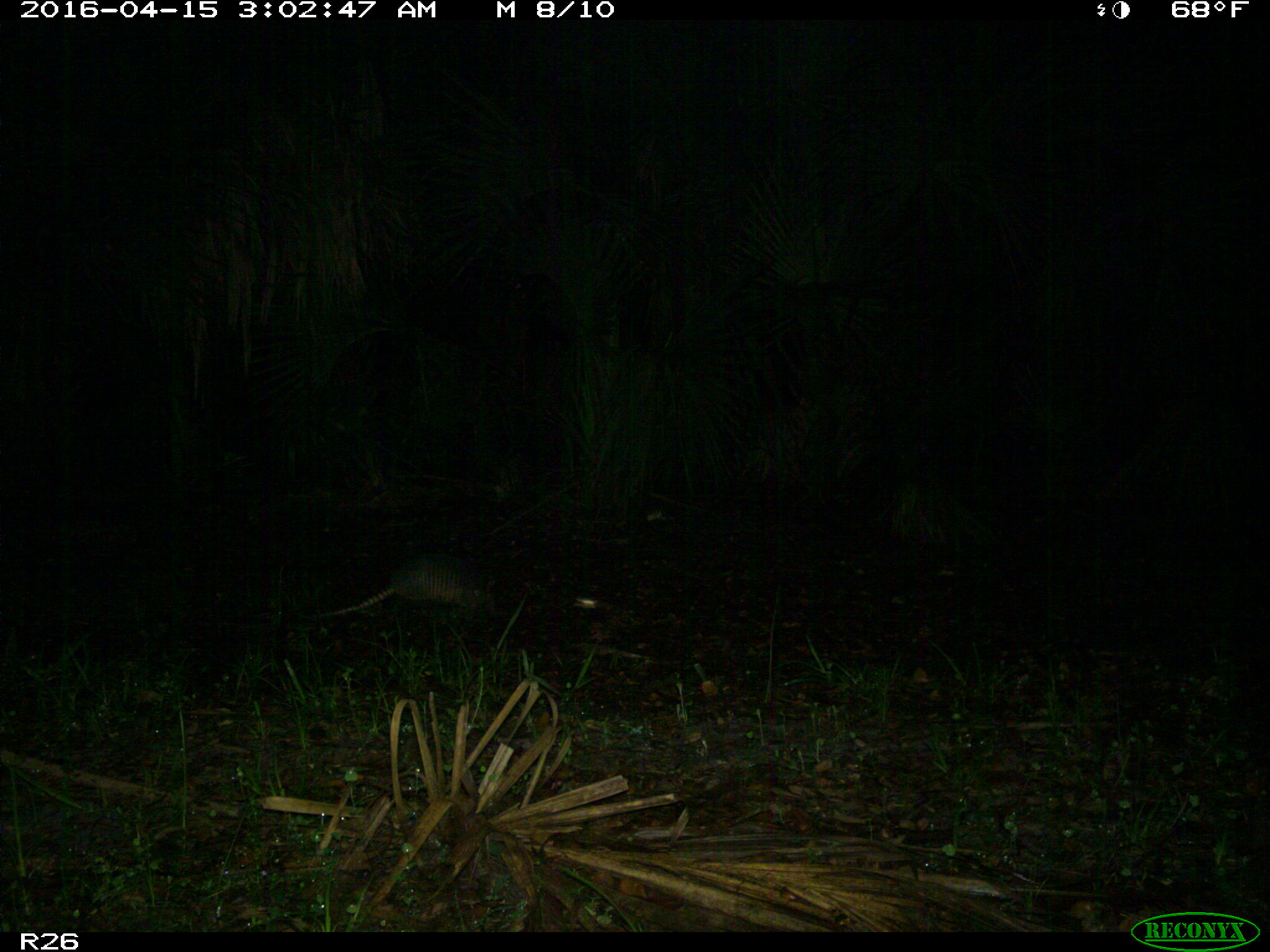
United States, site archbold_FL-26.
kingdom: Animalia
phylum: Chordata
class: Mammalia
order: Cingulata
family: Dasypodidae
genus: Dasypus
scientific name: Dasypus novemcinctus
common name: nine-banded armadillo